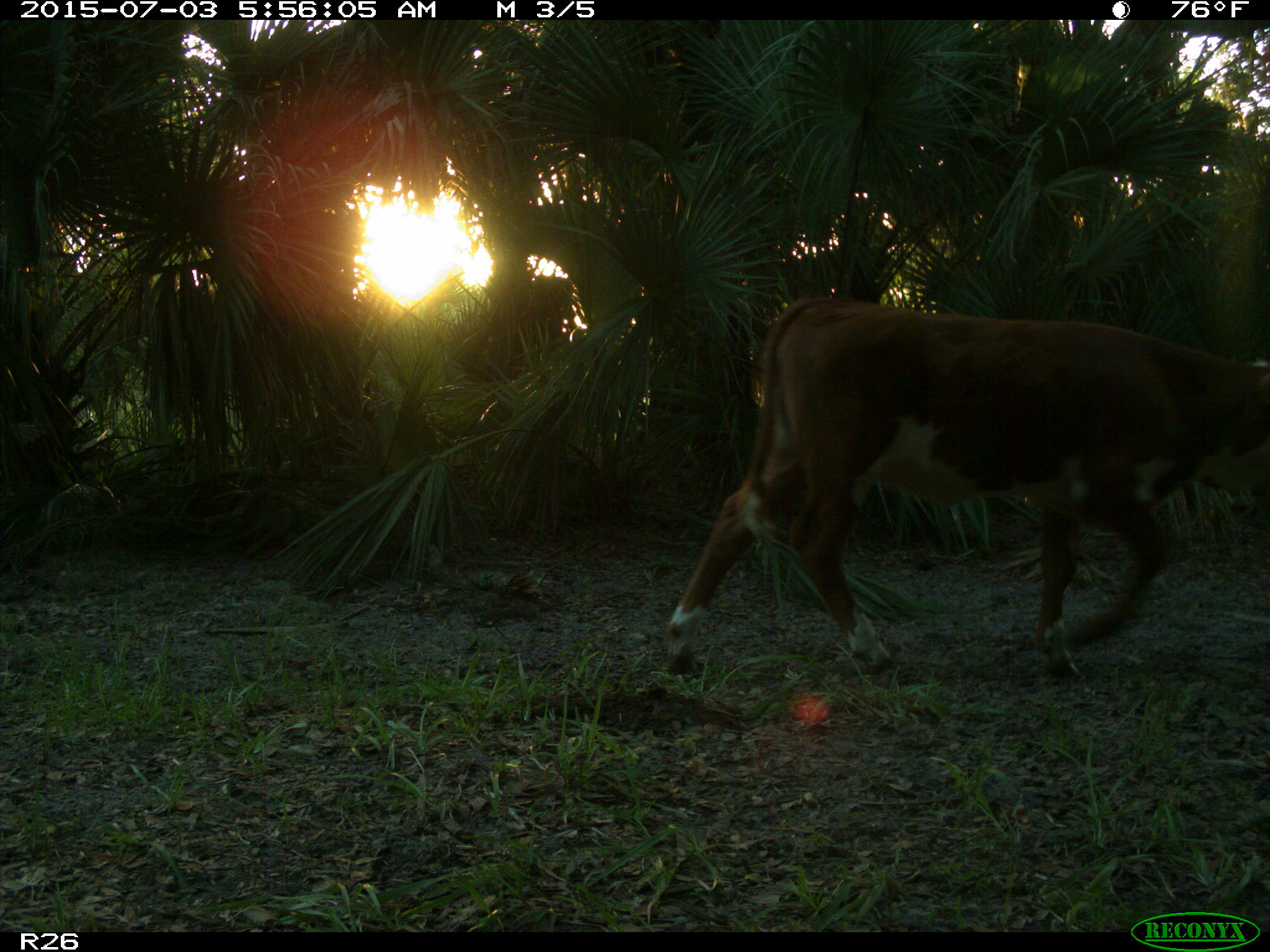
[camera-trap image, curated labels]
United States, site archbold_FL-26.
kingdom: Animalia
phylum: Chordata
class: Mammalia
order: Artiodactyla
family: Bovidae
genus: Bos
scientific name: Bos taurus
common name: domestic cow